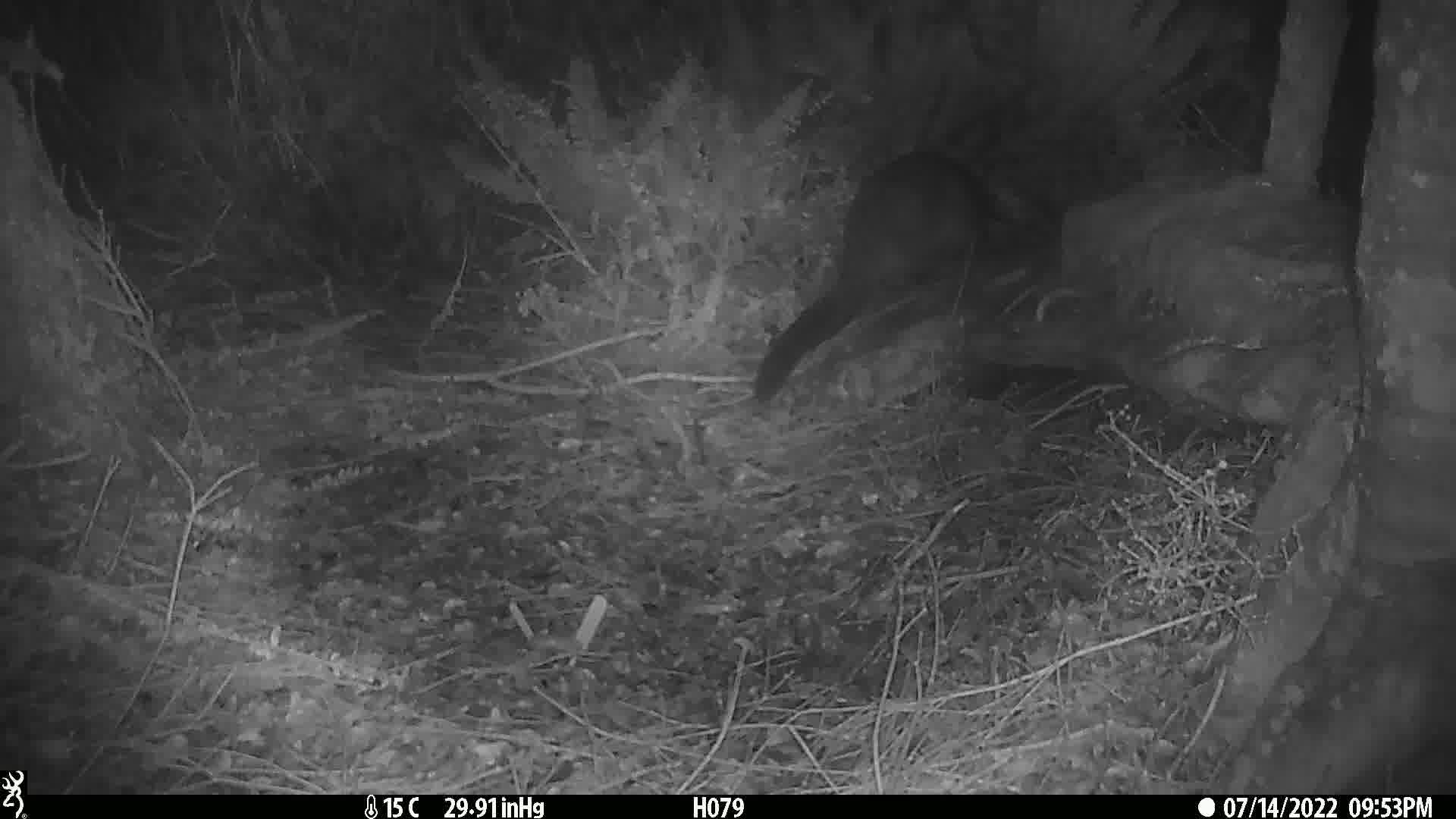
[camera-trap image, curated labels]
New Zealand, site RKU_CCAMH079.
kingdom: Animalia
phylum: Chordata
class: Mammalia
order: Diprotodontia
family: Phalangeridae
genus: Trichosurus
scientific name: Trichosurus vulpecula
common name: common brushtail possum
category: possum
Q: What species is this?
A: Possum (common brushtail possum) (Trichosurus vulpecula).